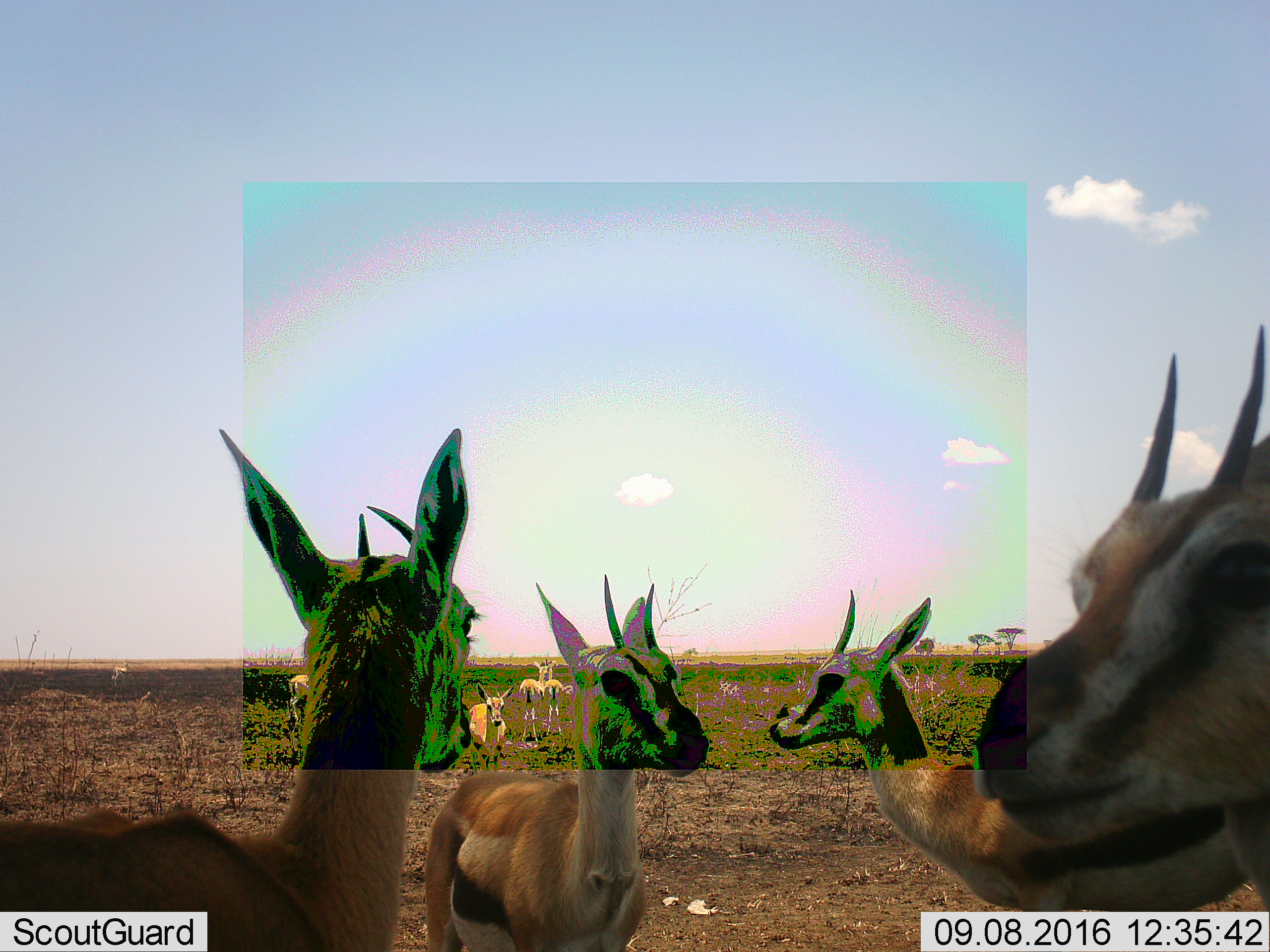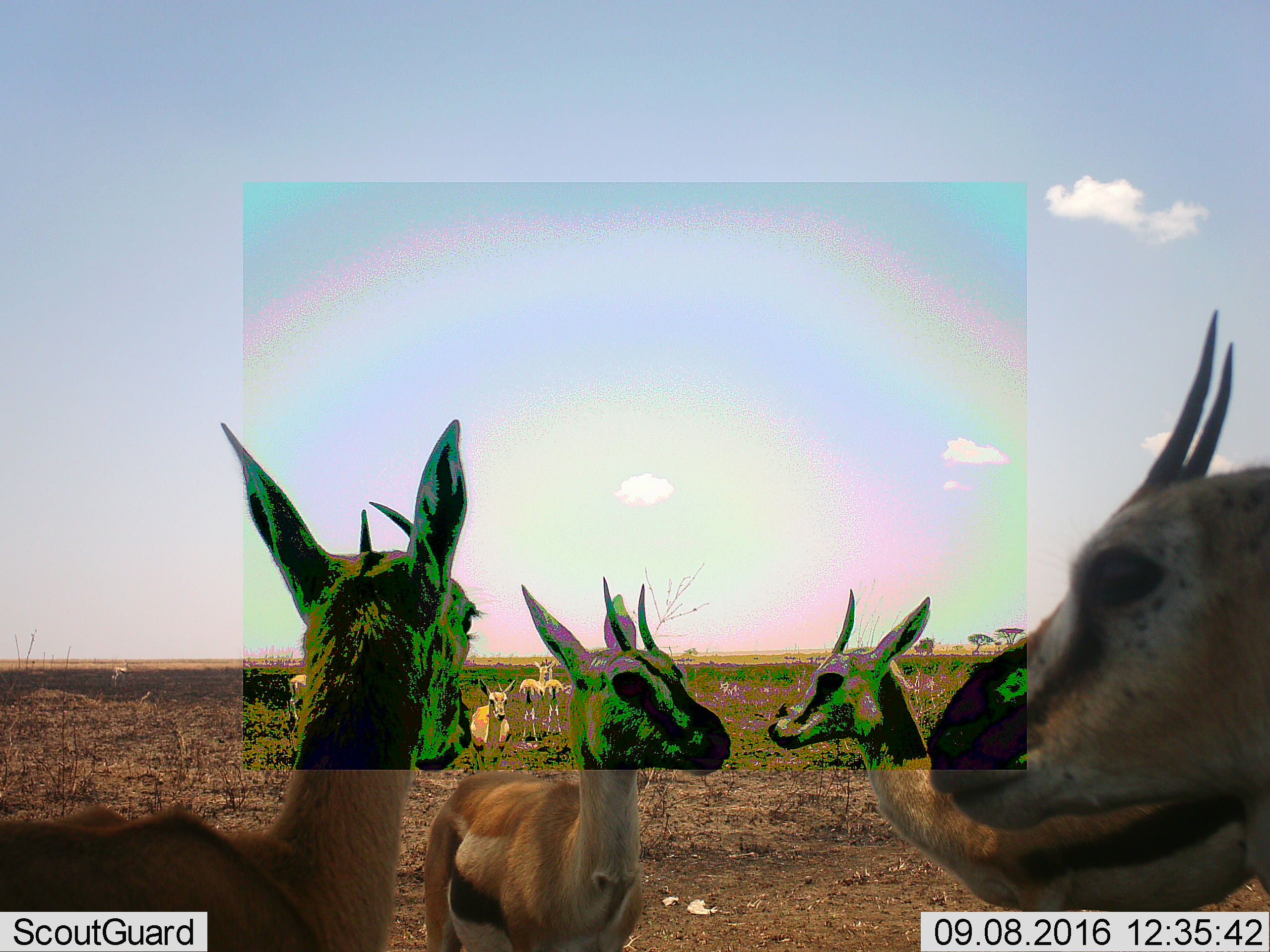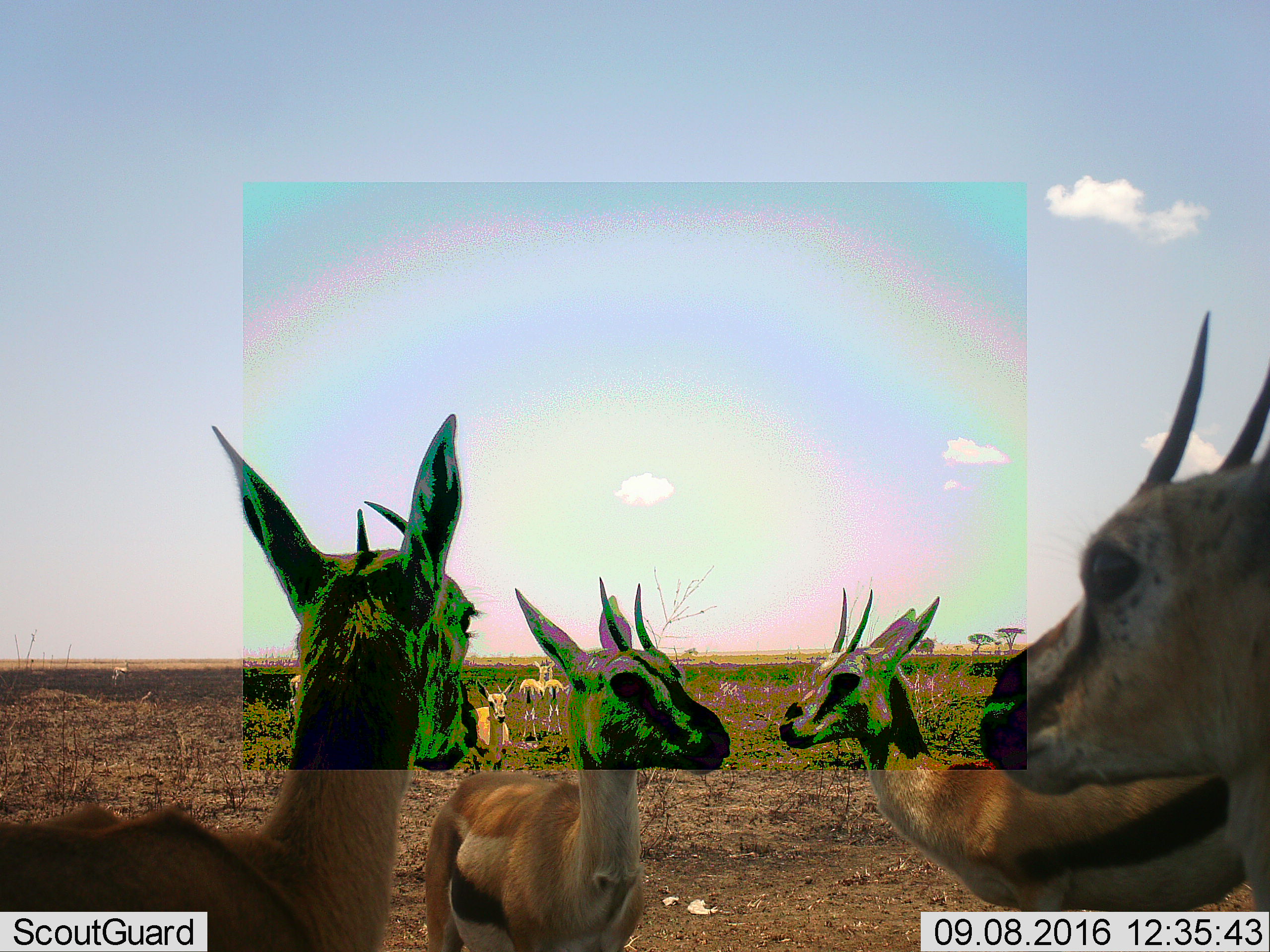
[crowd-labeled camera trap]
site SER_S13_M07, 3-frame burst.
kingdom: Animalia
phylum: Chordata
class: Mammalia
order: Artiodactyla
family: Bovidae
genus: Eudorcas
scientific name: Eudorcas thomsonii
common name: thomson's gazelle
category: gazellethomsons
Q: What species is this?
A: Gazellethomsons (thomson's gazelle) (Eudorcas thomsonii).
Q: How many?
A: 9.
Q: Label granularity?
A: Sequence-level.